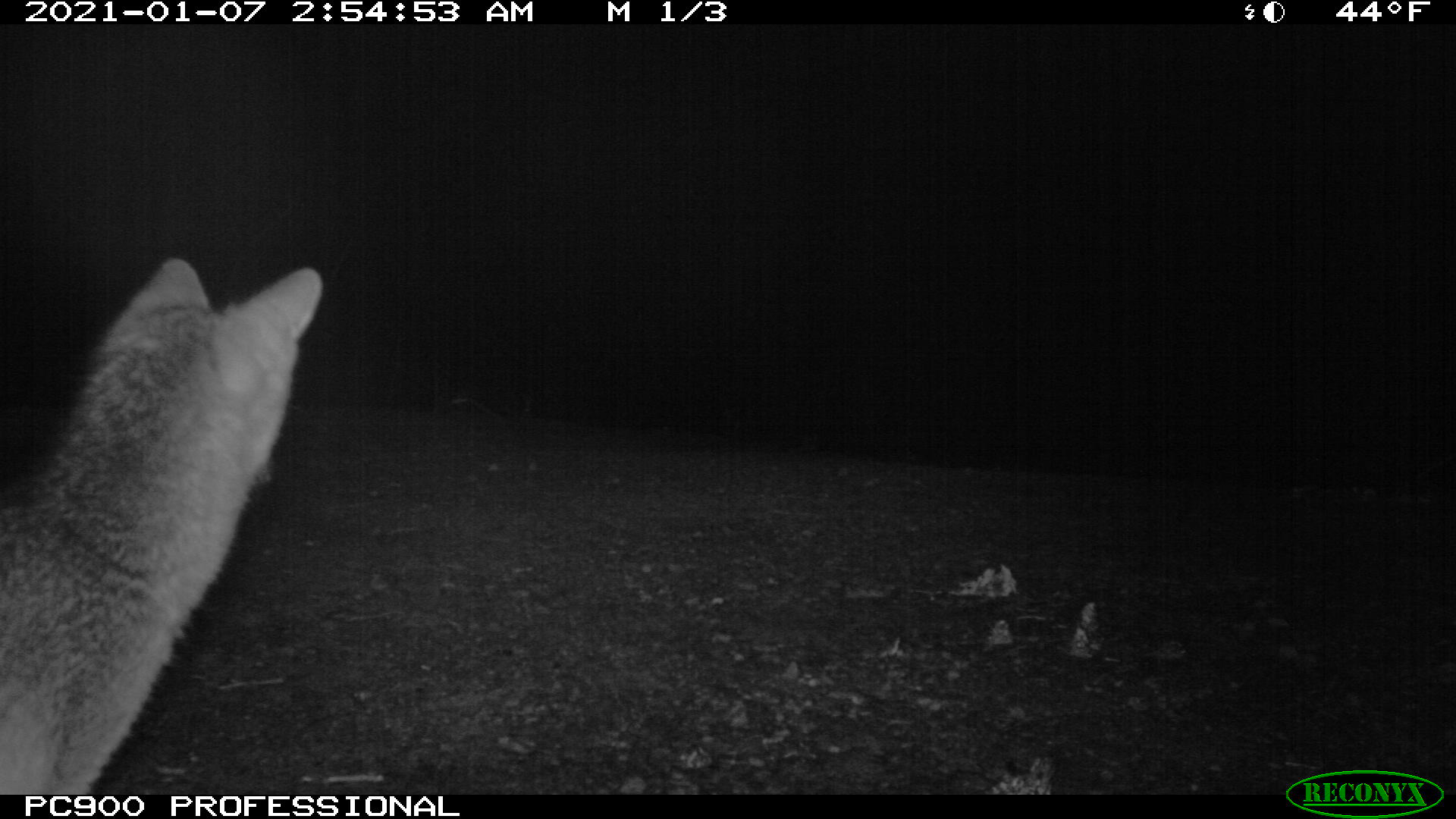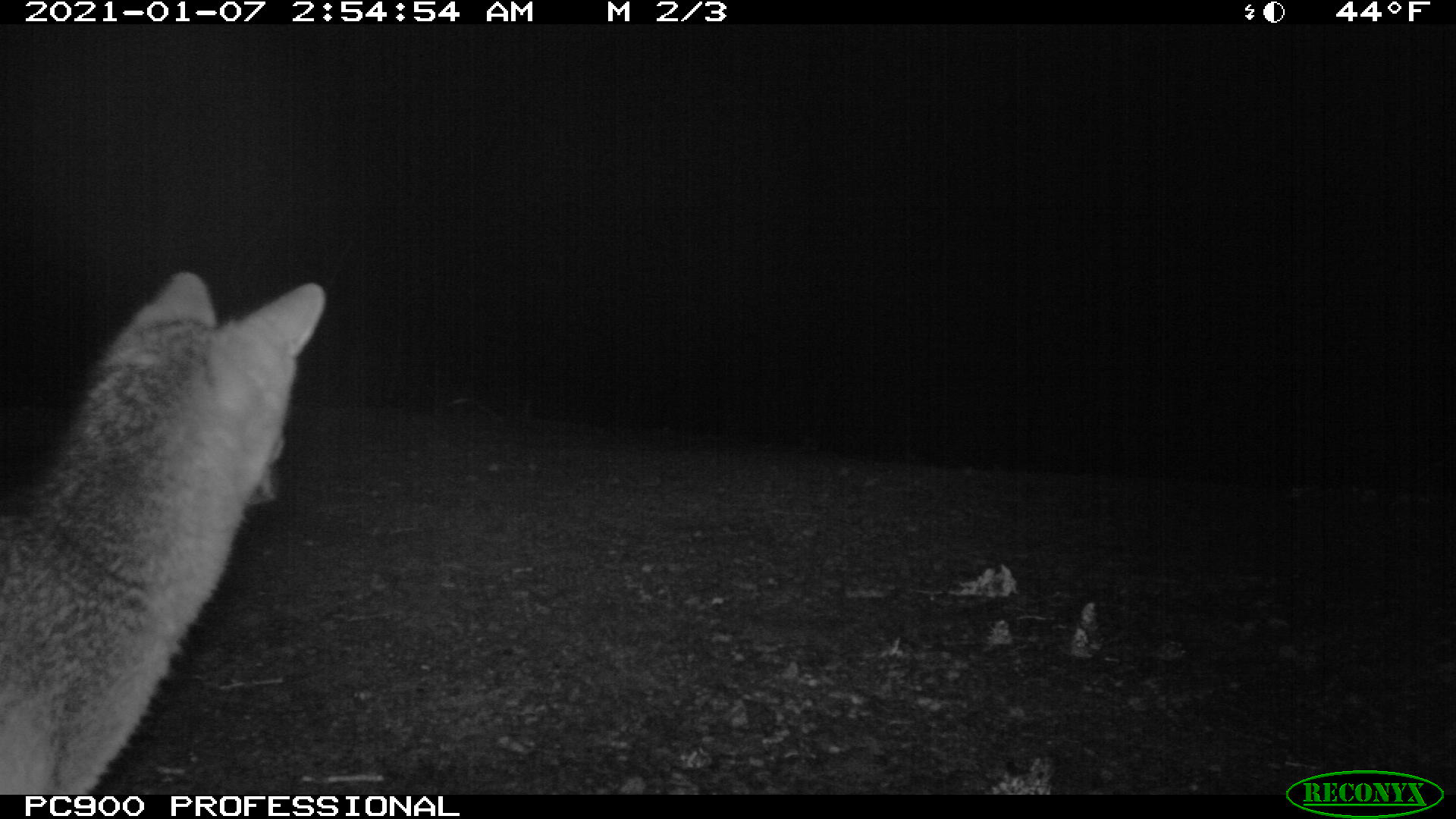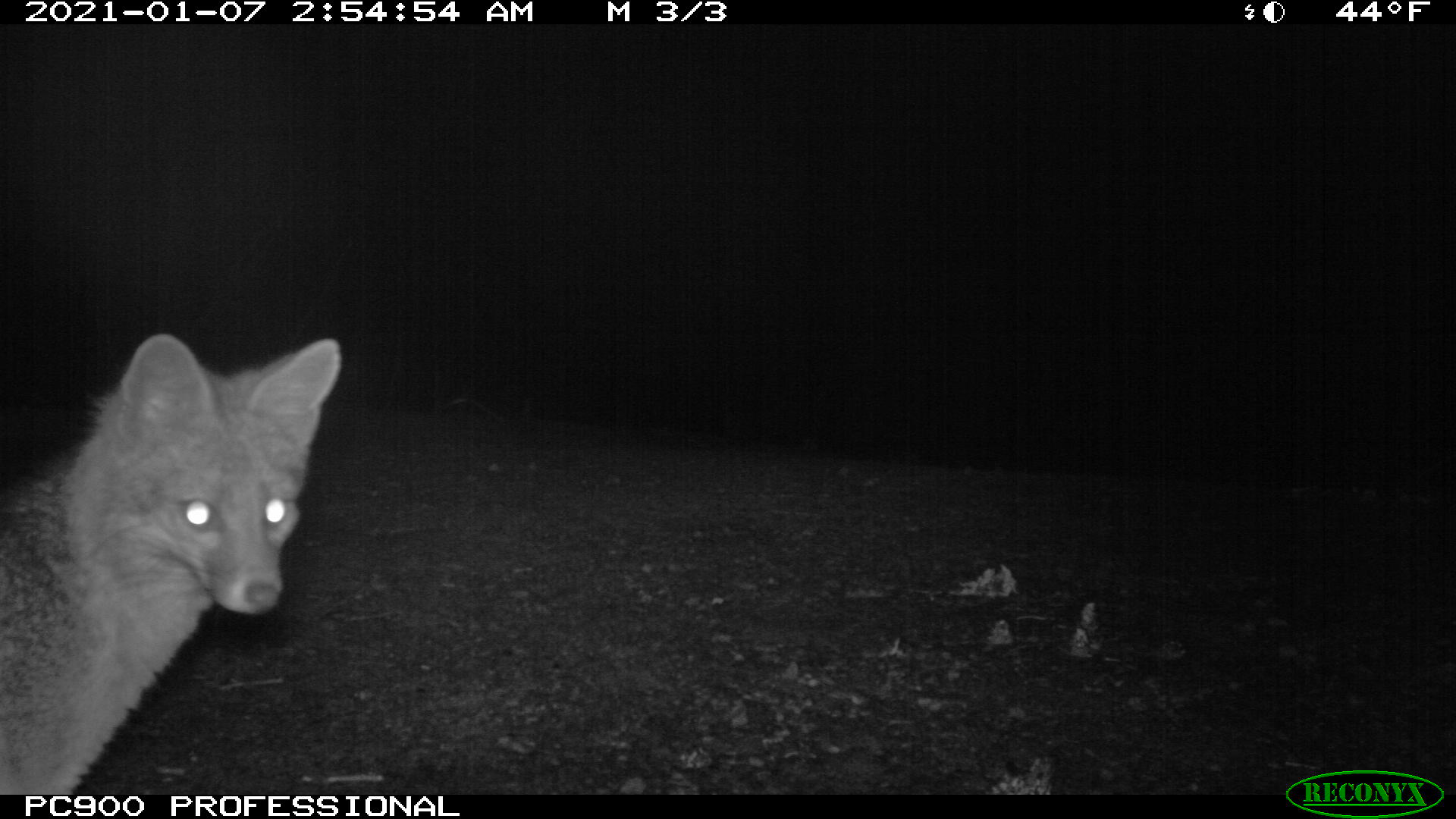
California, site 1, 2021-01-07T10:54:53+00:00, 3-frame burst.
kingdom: Animalia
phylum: Chordata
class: Mammalia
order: Carnivora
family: Canidae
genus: Urocyon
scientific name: Urocyon cinereoargenteus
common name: gray fox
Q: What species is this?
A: Gray fox (Urocyon cinereoargenteus).